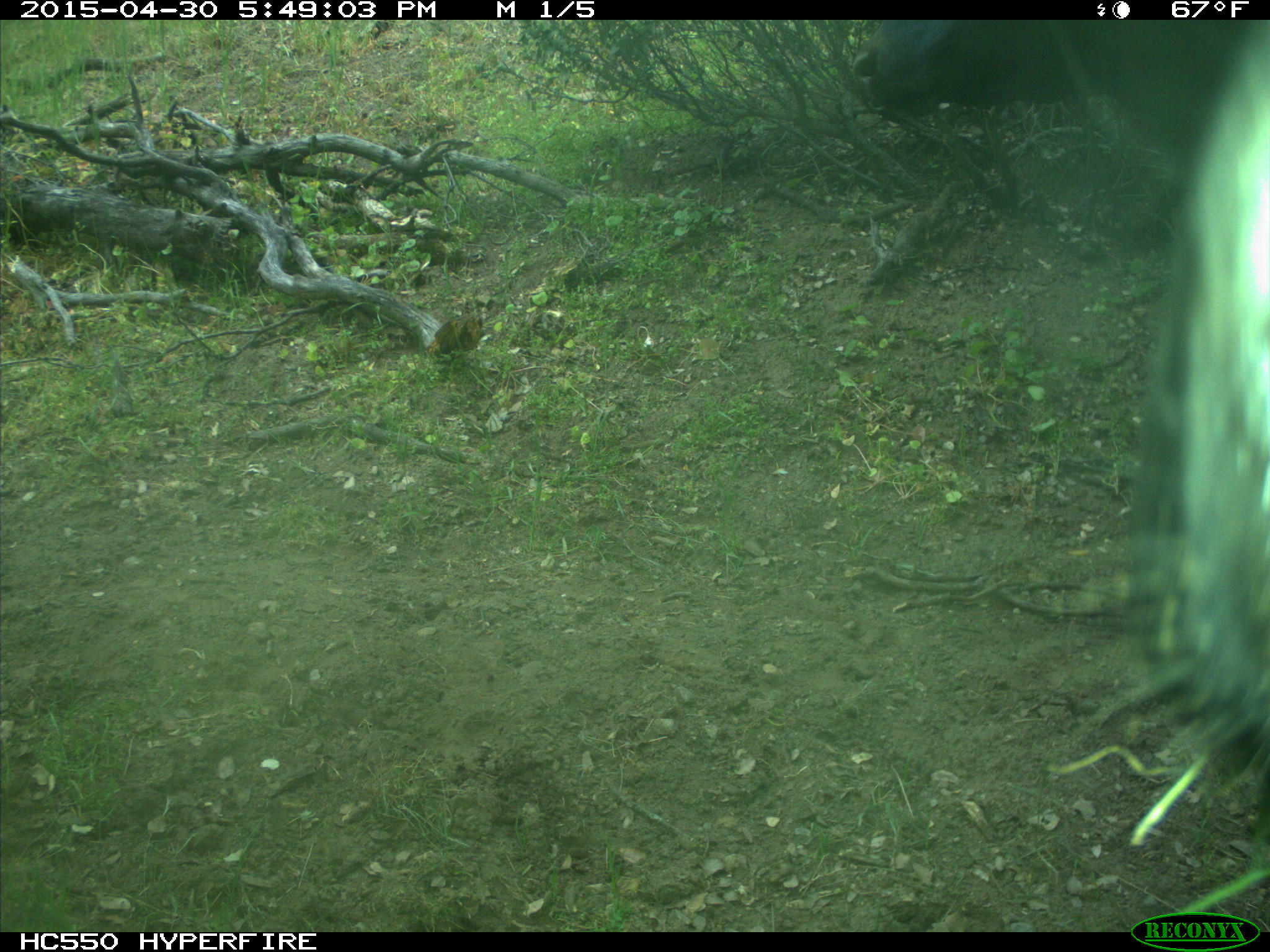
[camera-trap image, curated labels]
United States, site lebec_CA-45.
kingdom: Animalia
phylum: Chordata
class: Mammalia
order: Artiodactyla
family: Bovidae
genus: Bos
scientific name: Bos taurus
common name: domestic cow